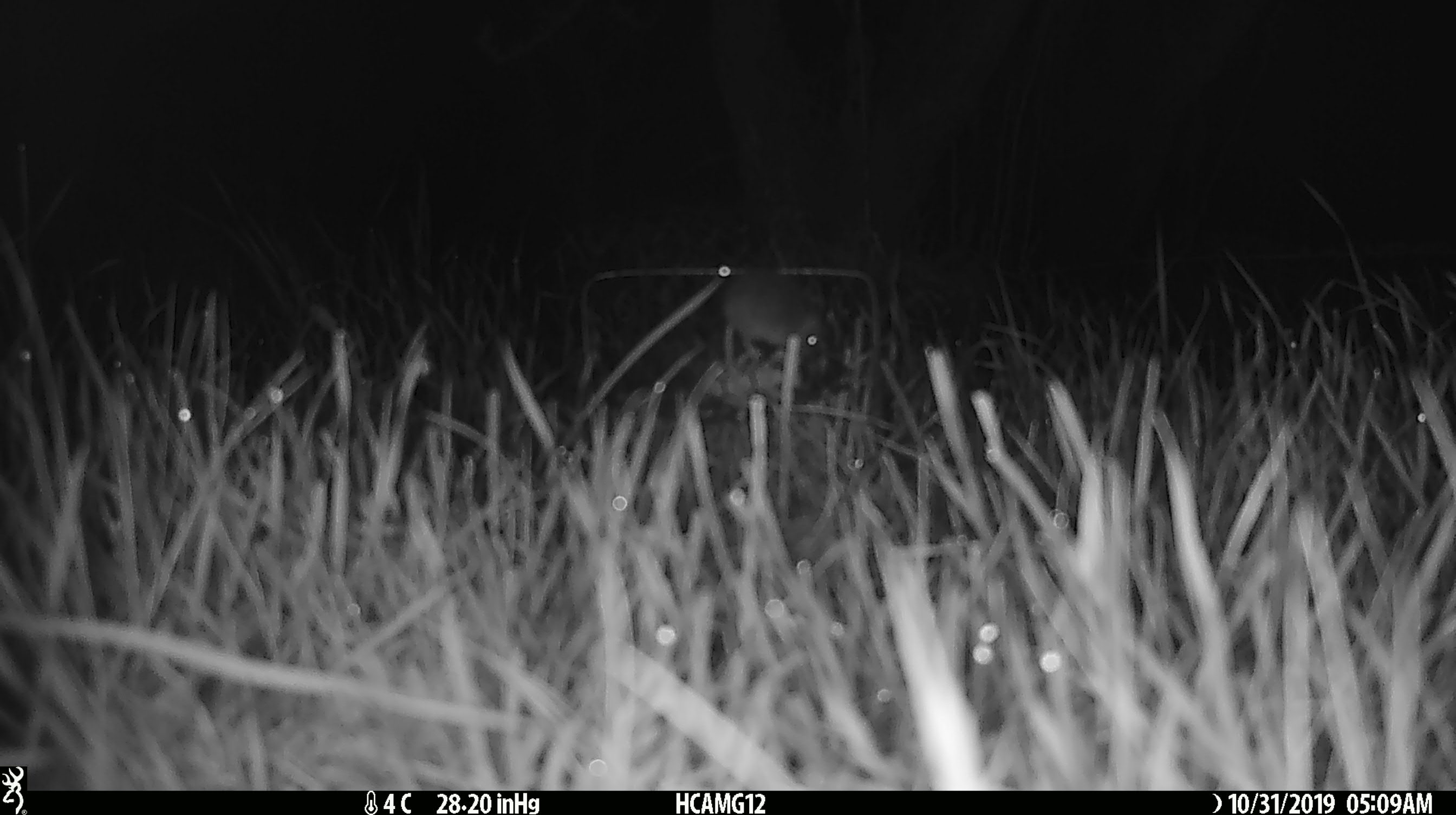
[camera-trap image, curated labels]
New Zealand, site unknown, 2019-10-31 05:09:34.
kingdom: Animalia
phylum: Chordata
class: Mammalia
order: Rodentia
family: Muridae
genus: Mus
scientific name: Mus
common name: mouse